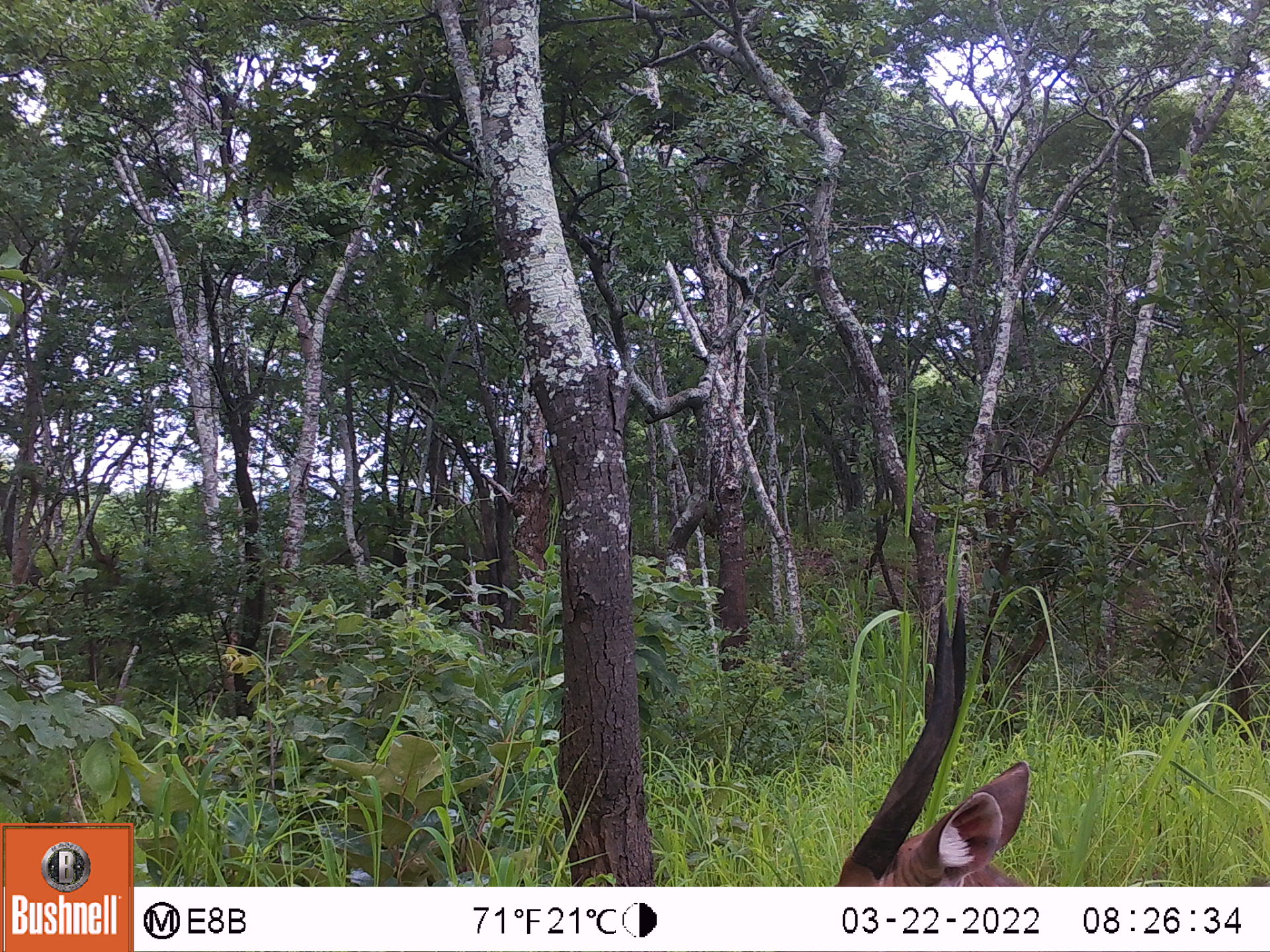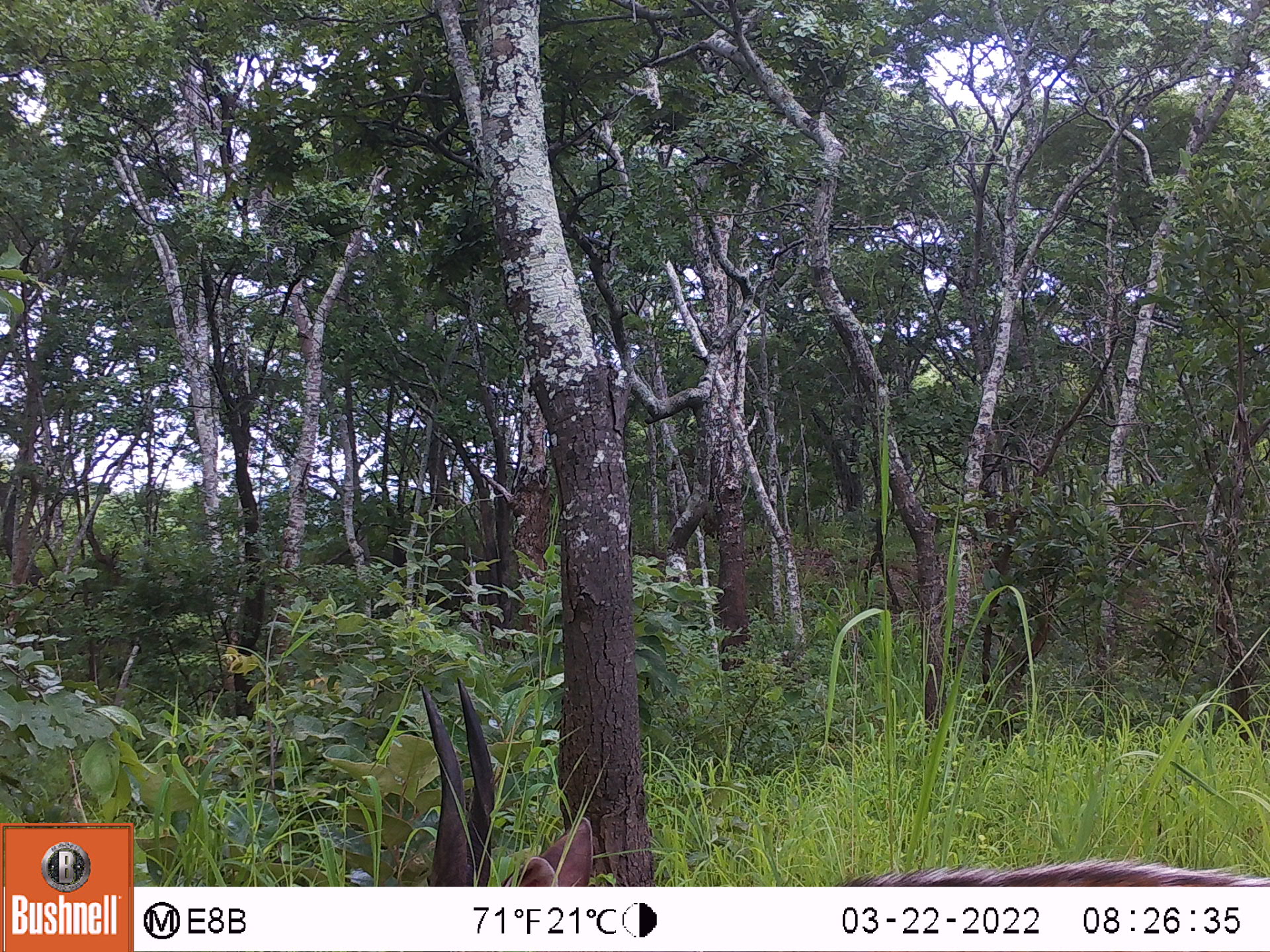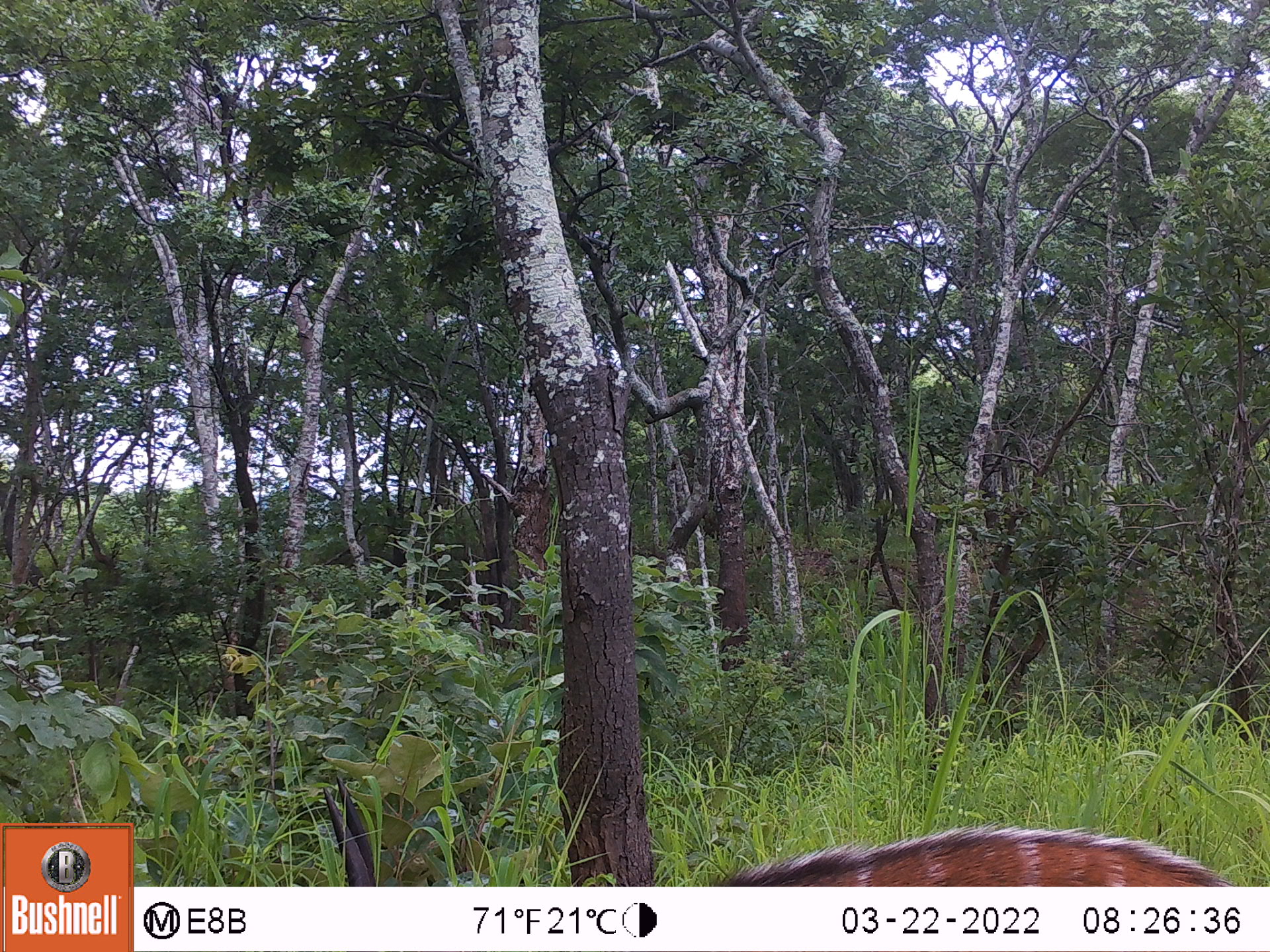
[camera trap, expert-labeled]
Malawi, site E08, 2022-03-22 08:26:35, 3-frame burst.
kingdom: Animalia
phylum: Chordata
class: Mammalia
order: Artiodactyla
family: Bovidae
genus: Tragelaphus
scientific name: Tragelaphus sylvaticus sylvaticus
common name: cape bushbuck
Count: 1.